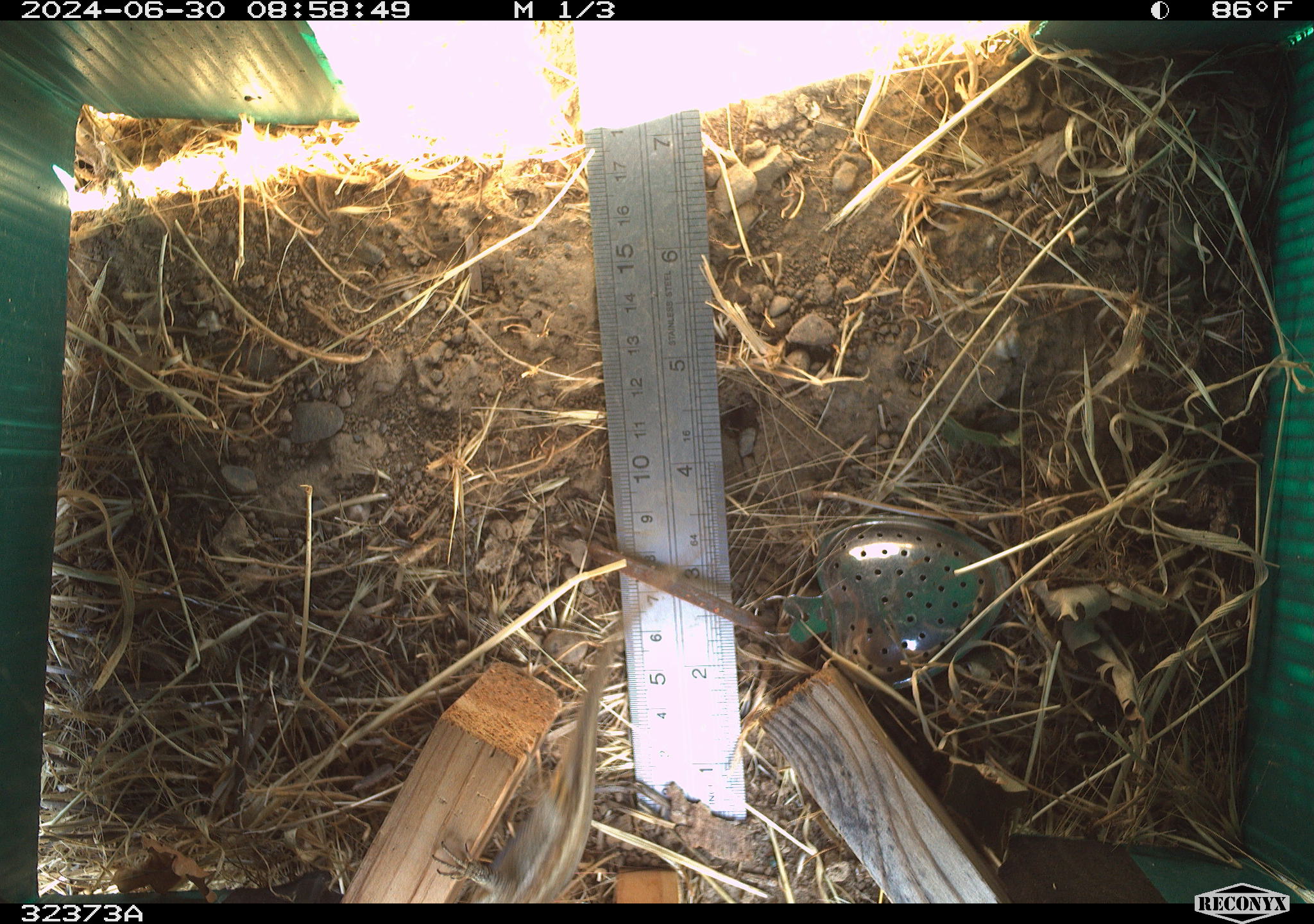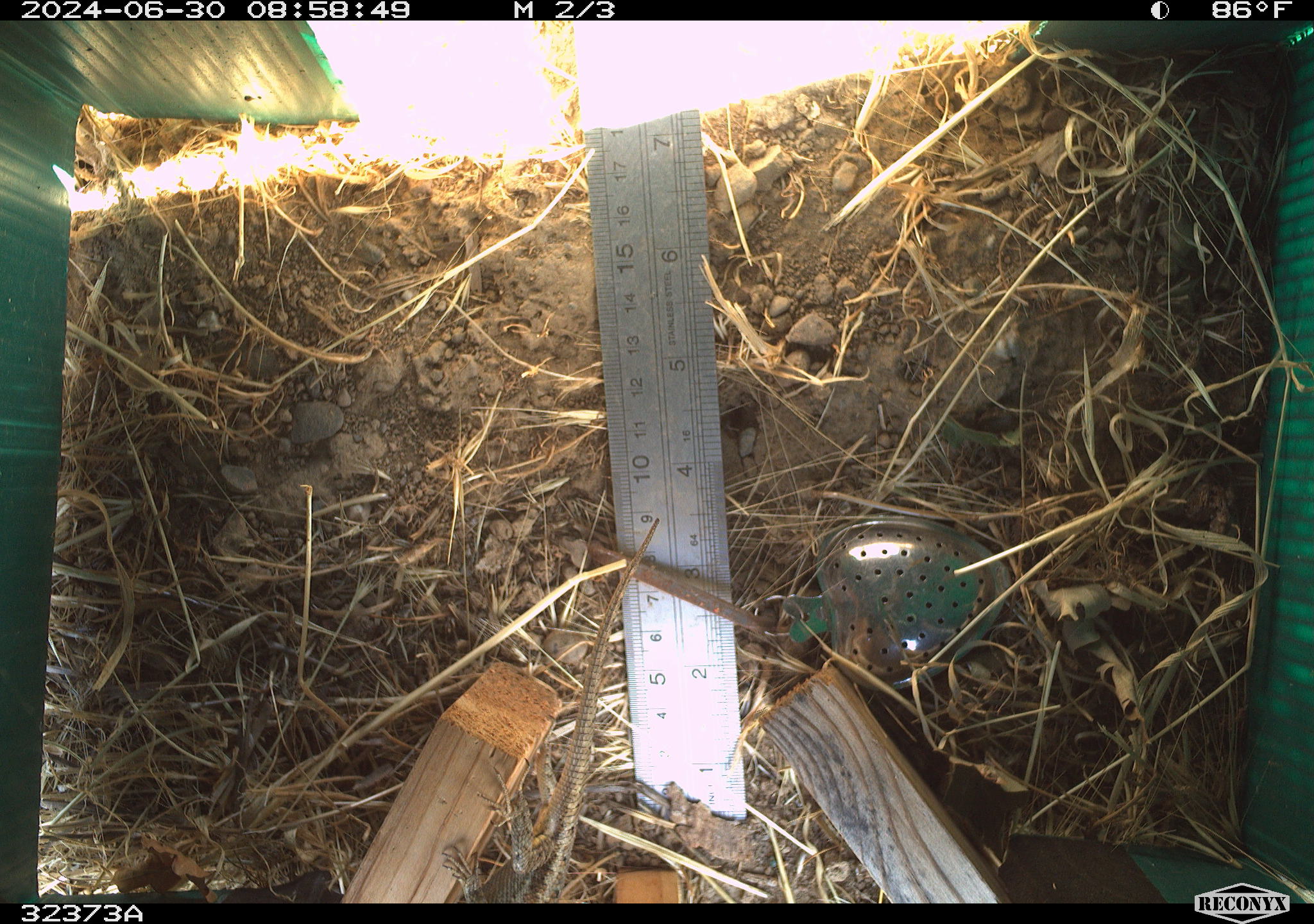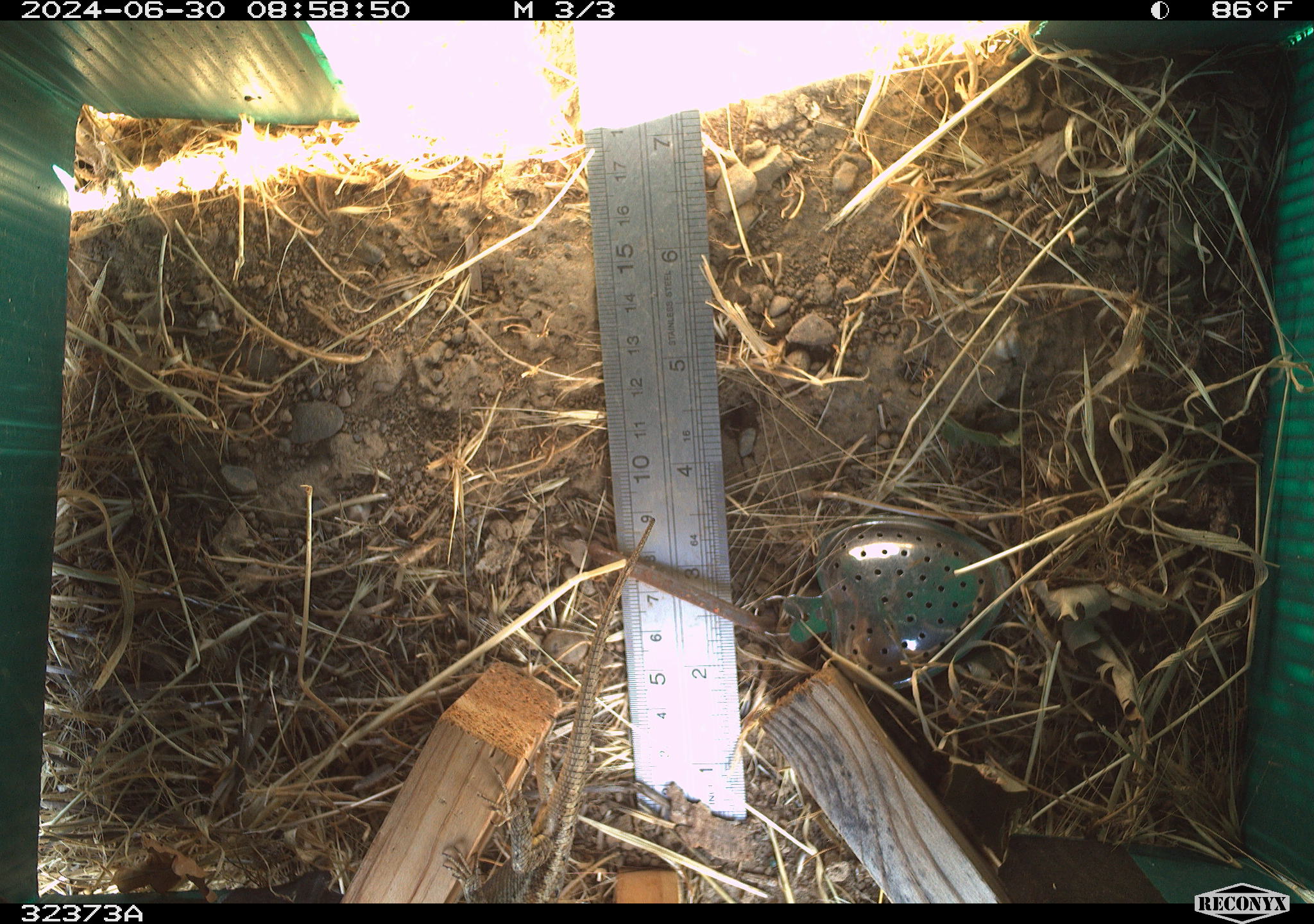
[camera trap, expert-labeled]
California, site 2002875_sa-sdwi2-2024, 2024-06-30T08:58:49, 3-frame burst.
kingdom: Animalia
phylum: Chordata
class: Reptilia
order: Squamata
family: Phrynosomatidae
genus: Sceloporus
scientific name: Sceloporus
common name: spiny lizards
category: sceloporus species